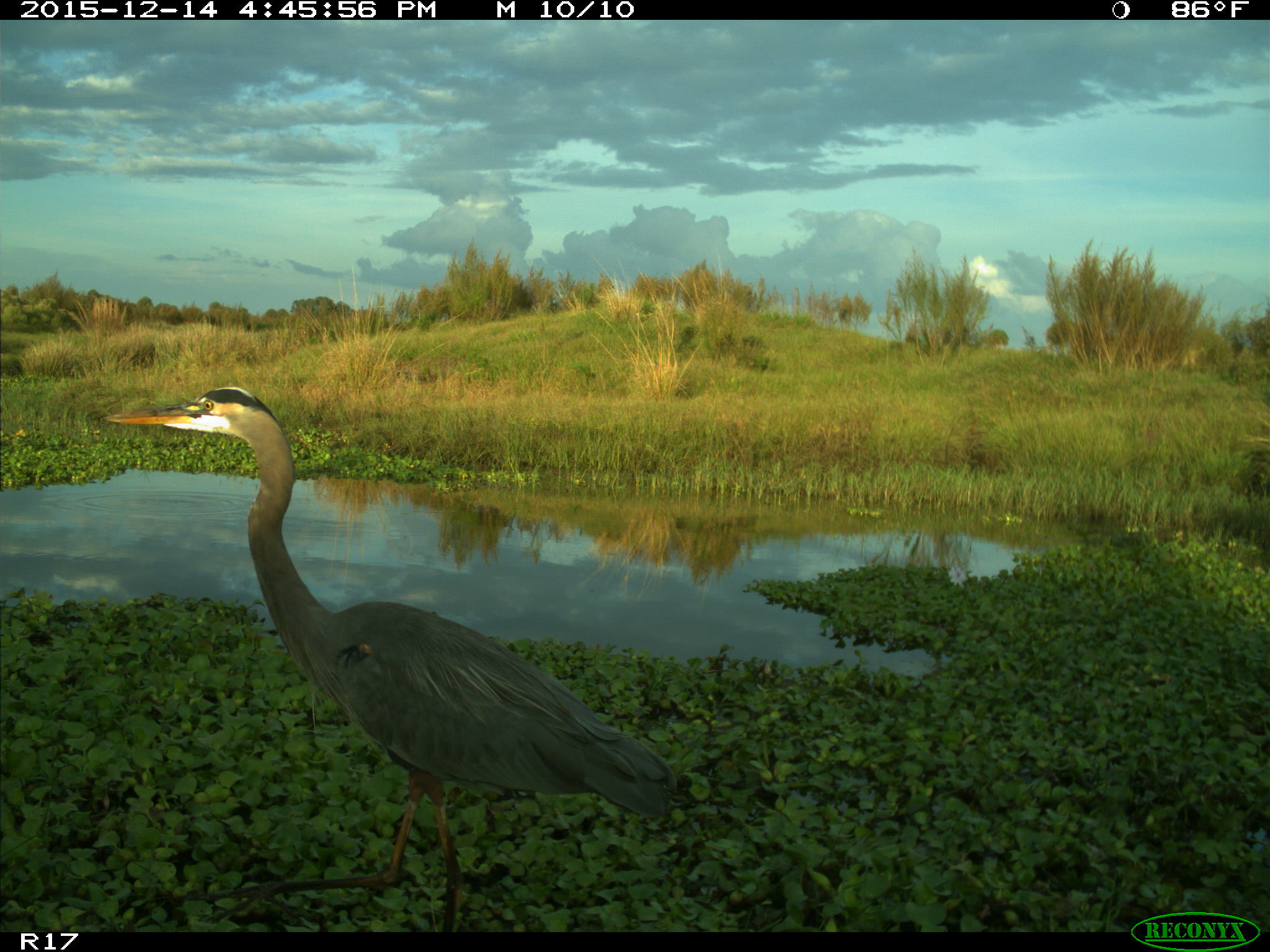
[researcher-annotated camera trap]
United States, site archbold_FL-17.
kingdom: Animalia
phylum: Chordata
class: Aves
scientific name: Aves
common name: birds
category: unidentified bird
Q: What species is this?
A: Unidentified bird (birds) (Aves).